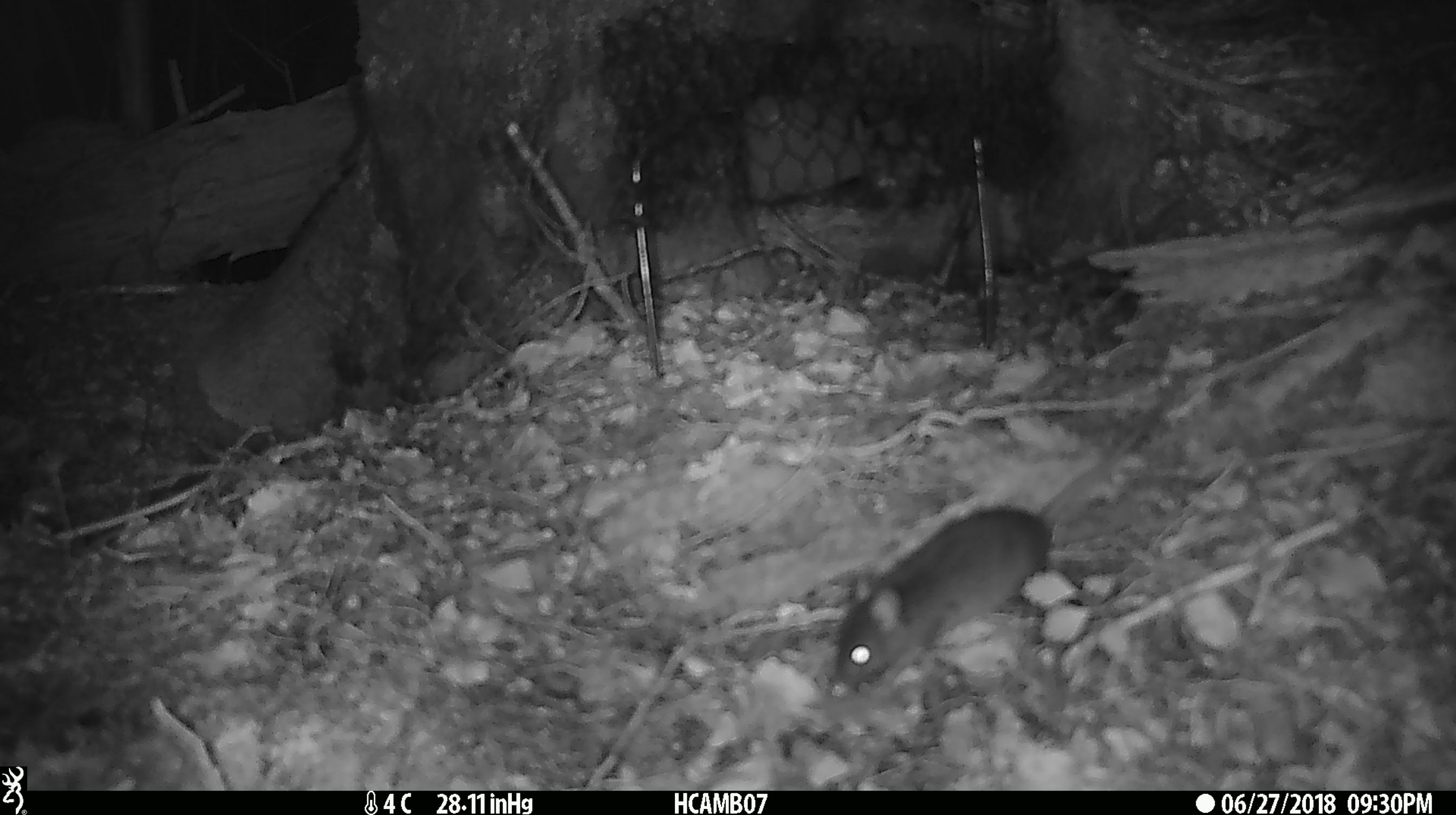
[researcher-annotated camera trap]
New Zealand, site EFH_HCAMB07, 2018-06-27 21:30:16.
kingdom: Animalia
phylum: Chordata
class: Mammalia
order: Rodentia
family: Muridae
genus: Mus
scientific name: Mus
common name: mouse